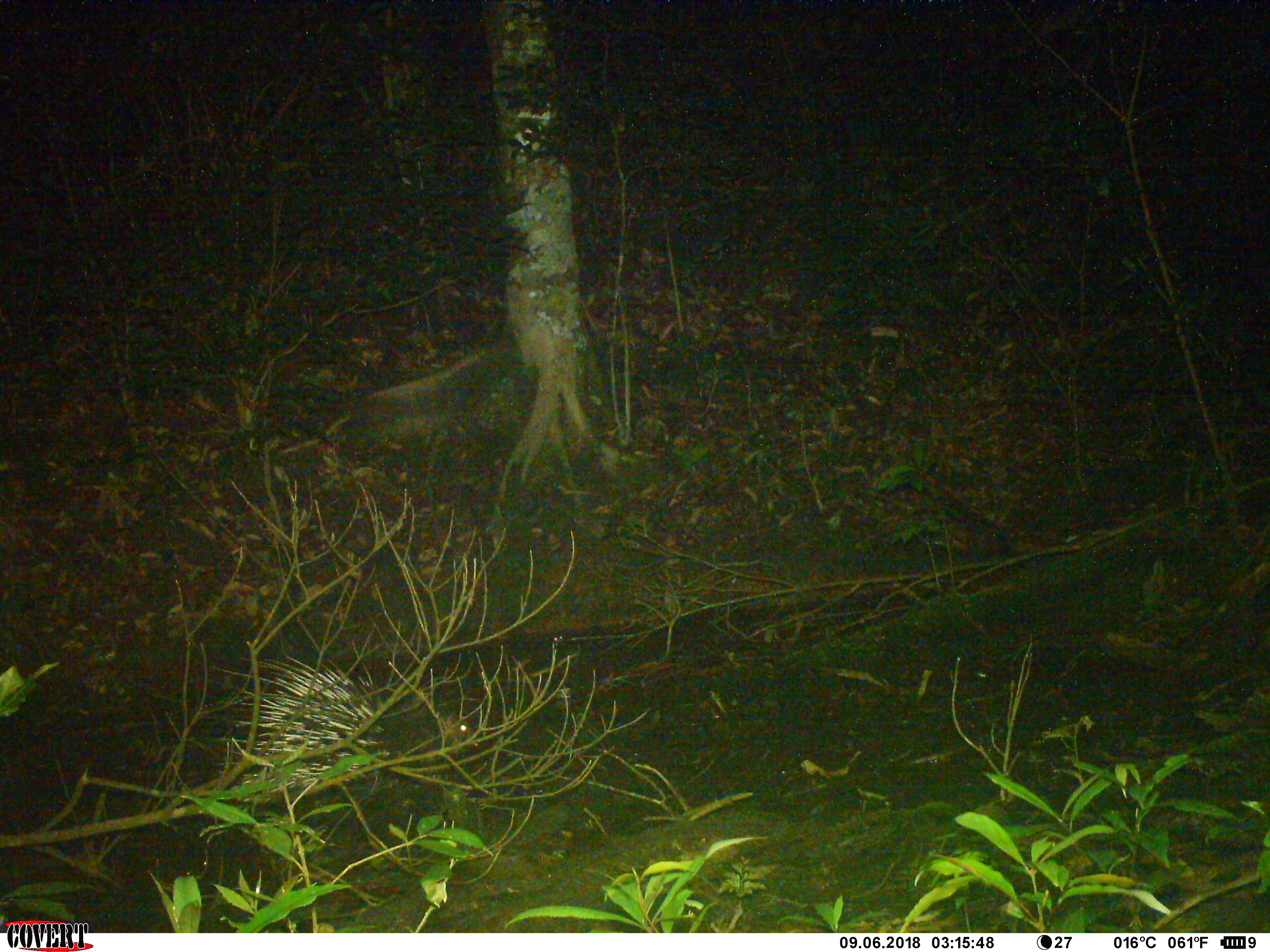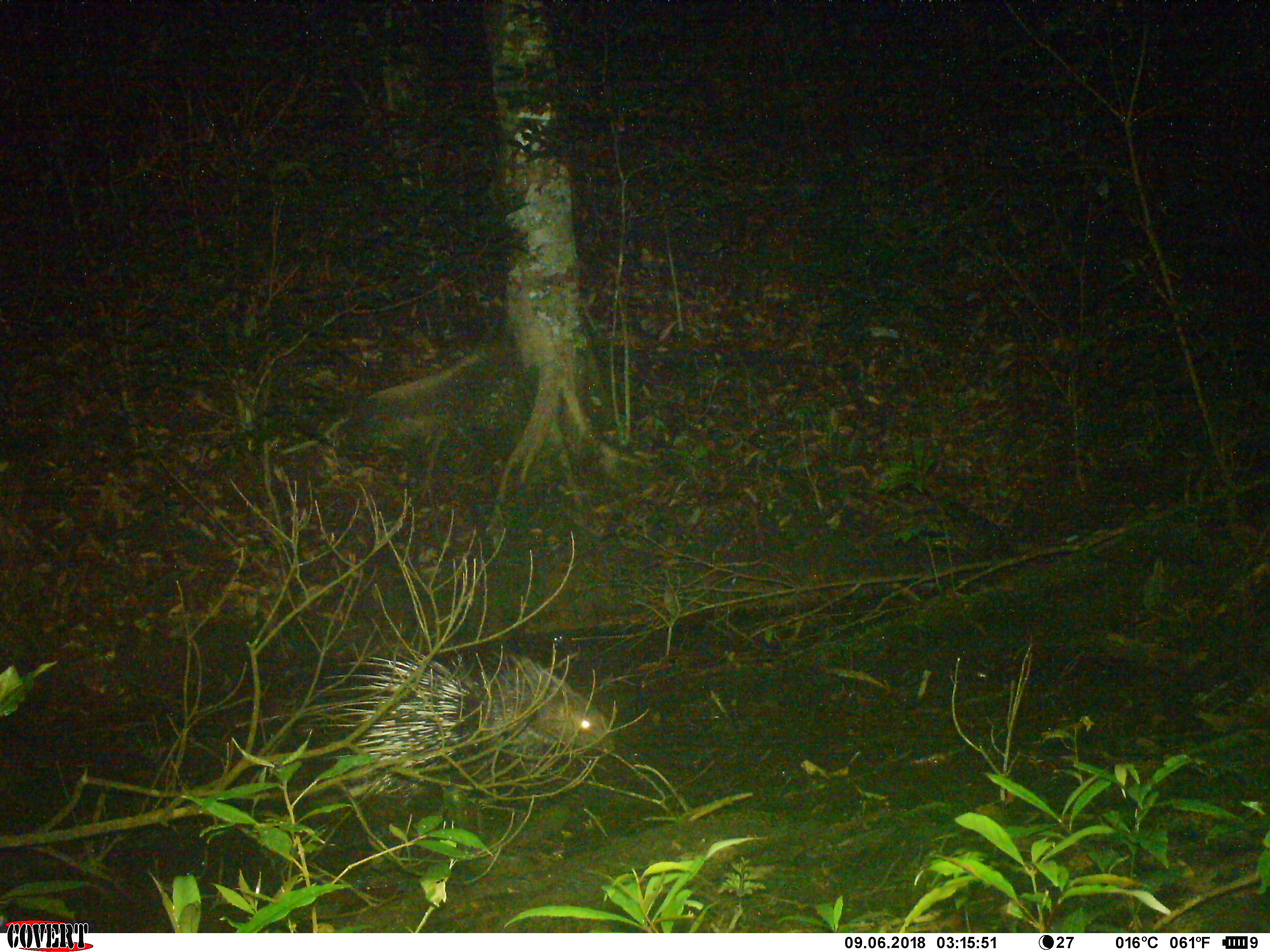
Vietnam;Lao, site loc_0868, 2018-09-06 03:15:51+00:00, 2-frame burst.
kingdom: Animalia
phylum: Chordata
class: Mammalia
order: Rodentia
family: Hystricidae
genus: Hystrix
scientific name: Hystrix brachyura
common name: malayan porcupine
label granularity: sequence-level